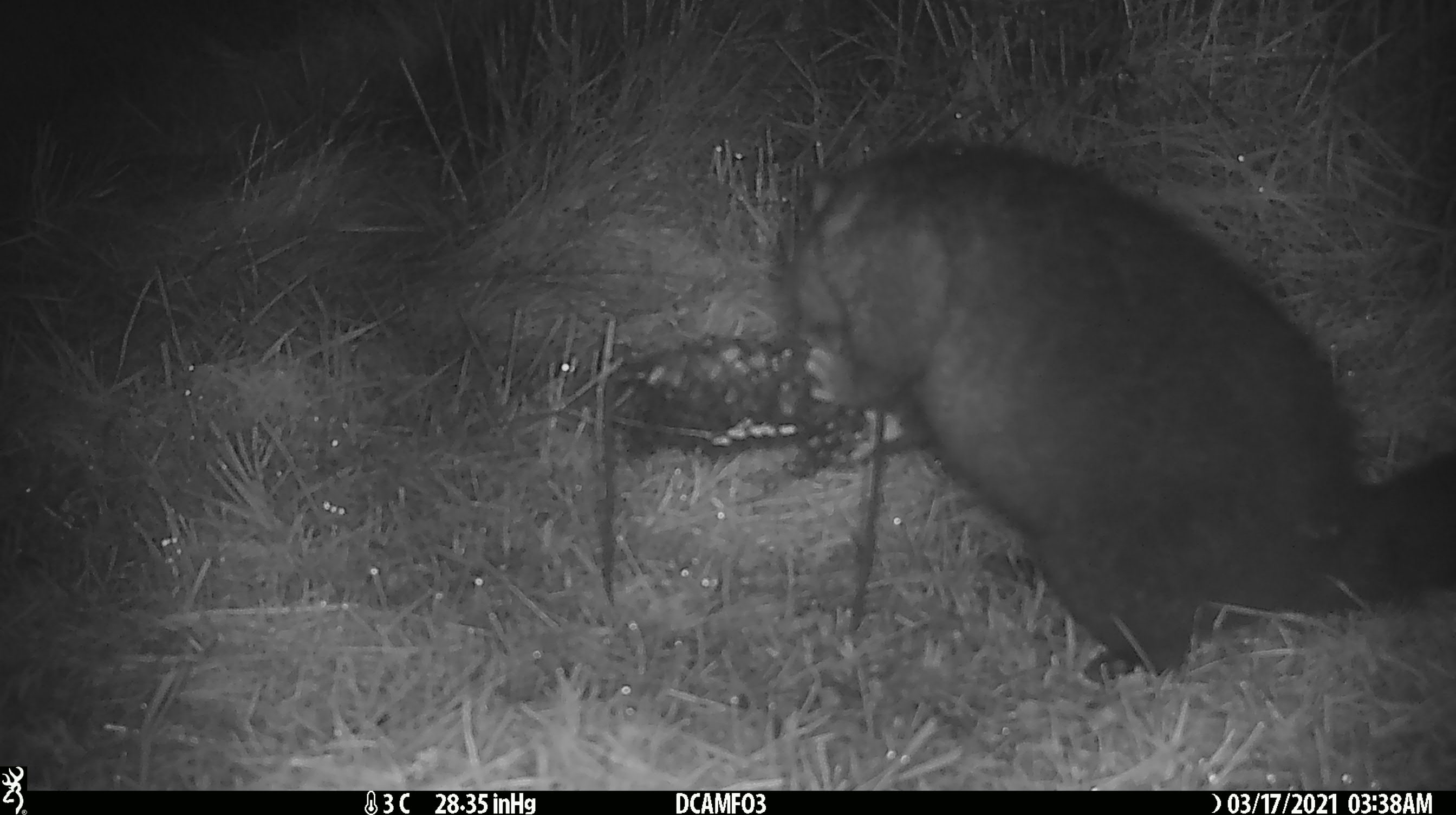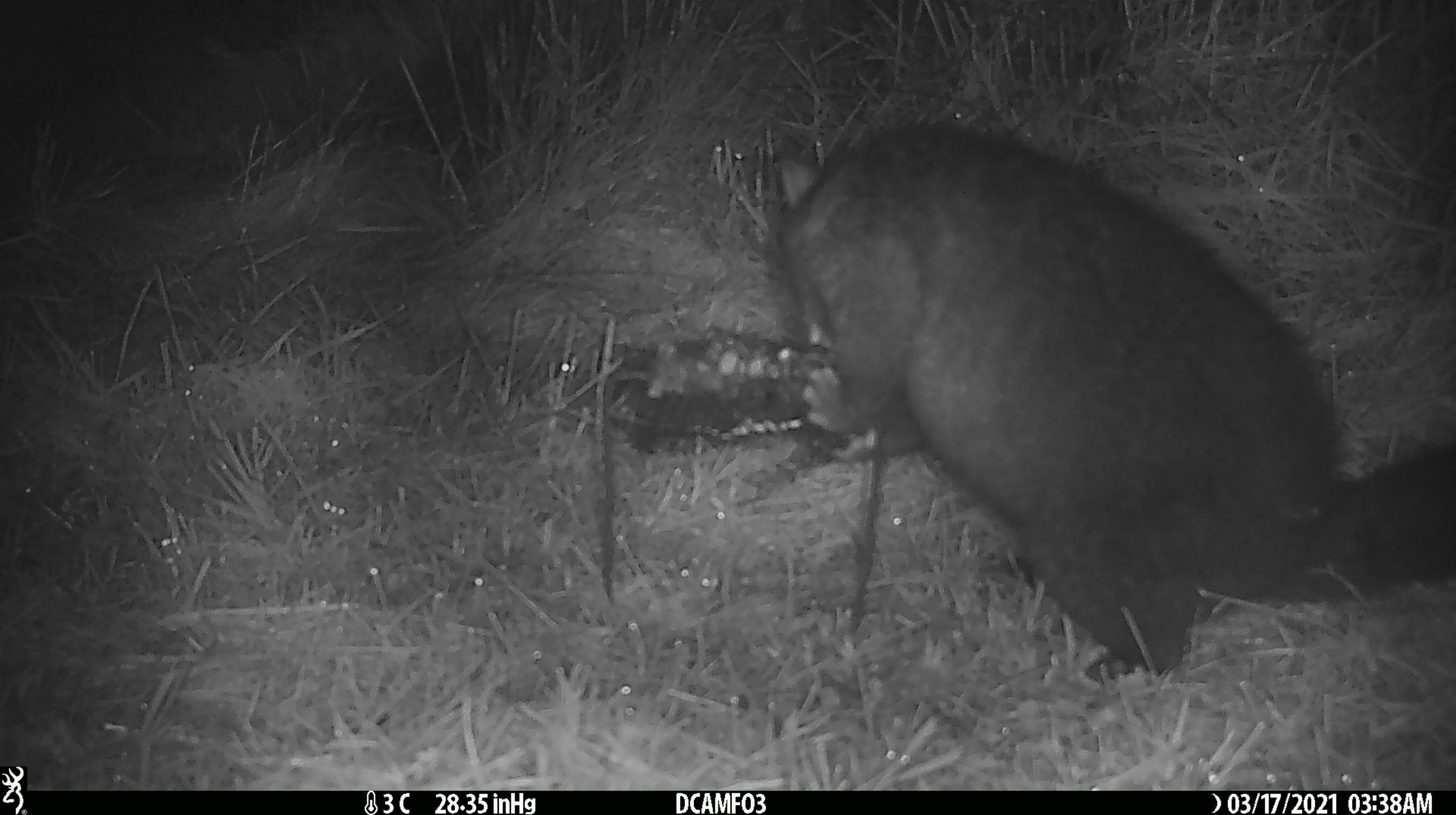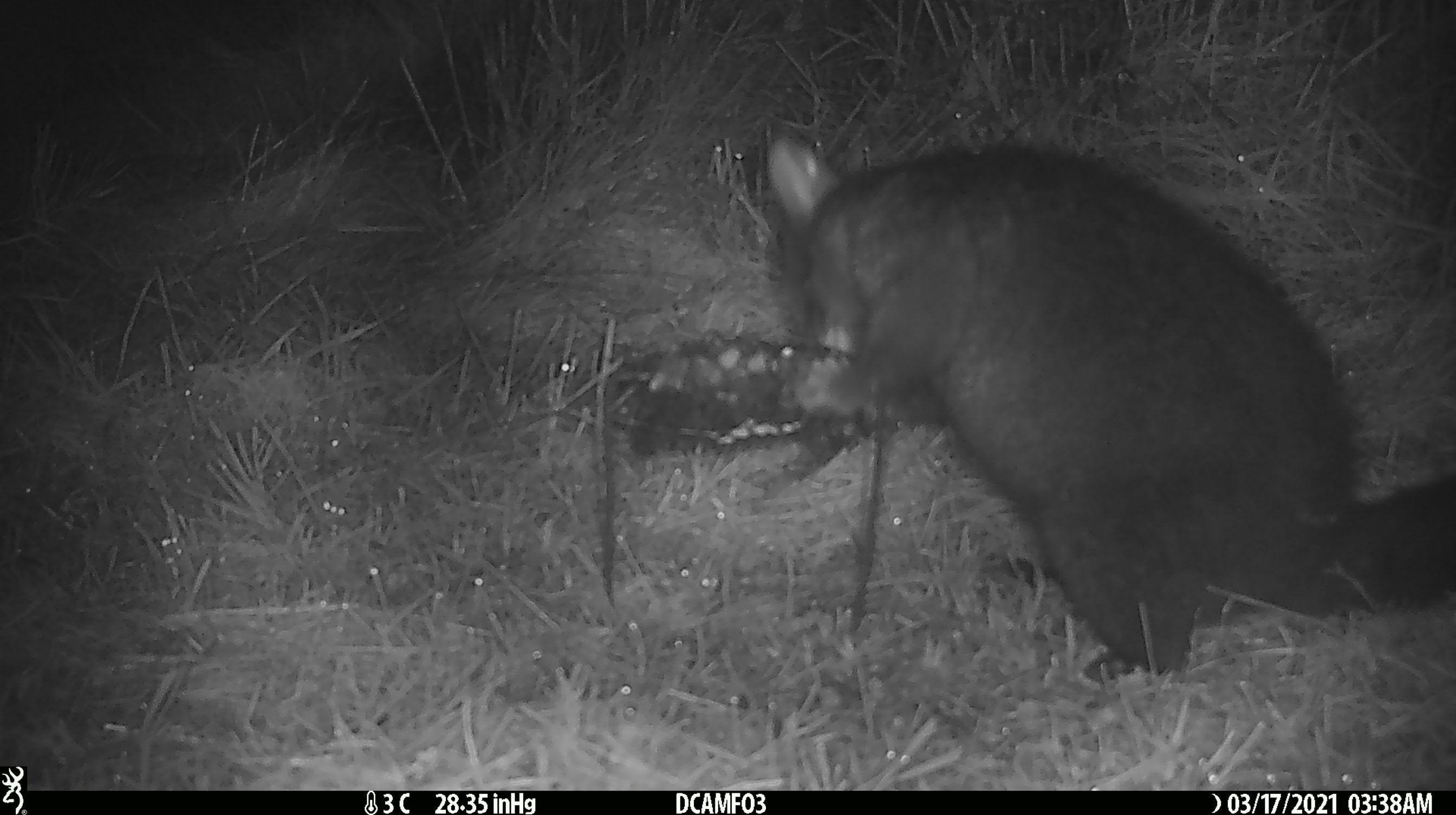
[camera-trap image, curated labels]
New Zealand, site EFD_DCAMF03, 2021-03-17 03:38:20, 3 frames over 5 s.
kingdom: Animalia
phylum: Chordata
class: Mammalia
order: Diprotodontia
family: Phalangeridae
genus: Trichosurus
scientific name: Trichosurus vulpecula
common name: common brushtail possum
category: possum